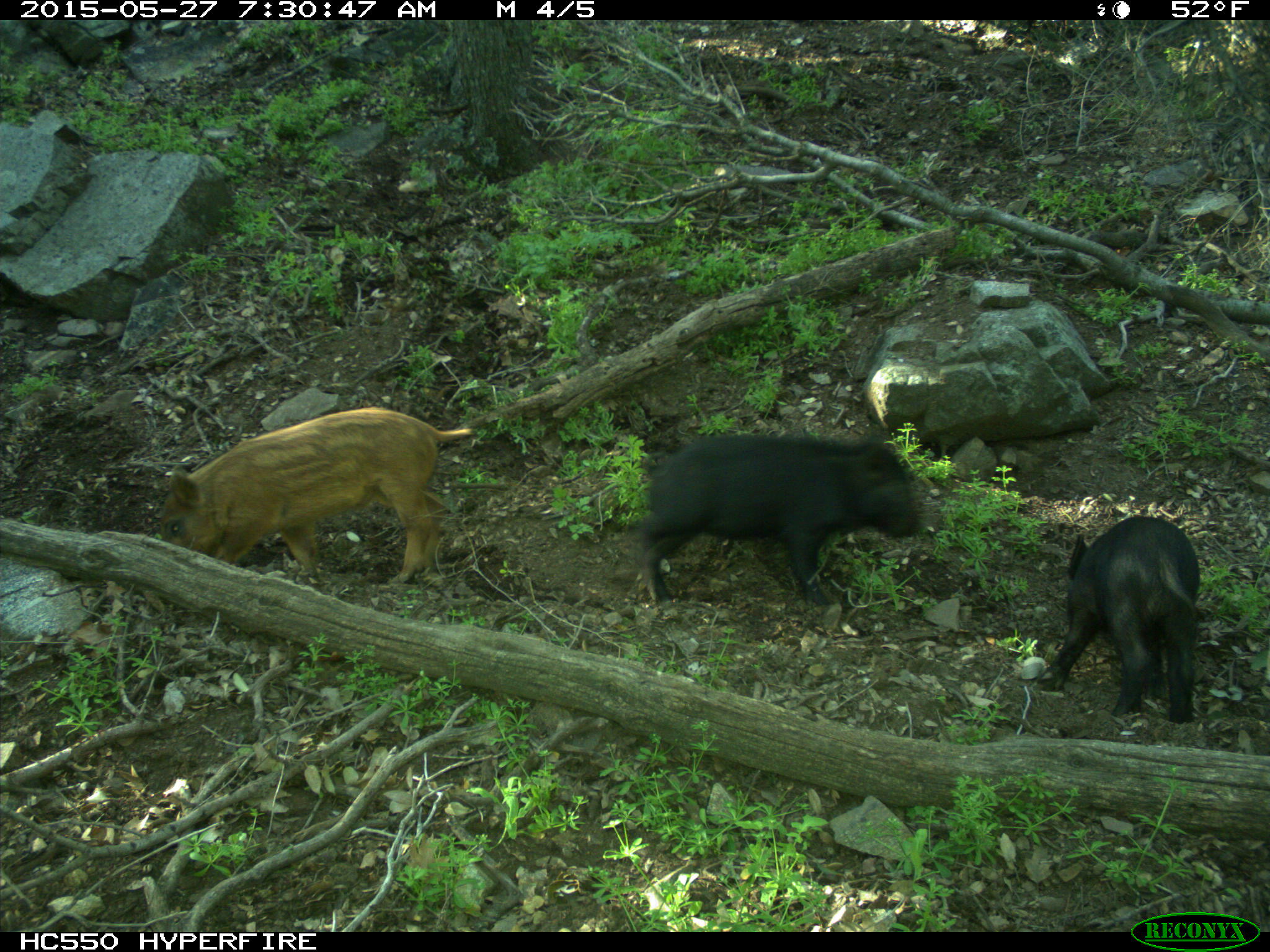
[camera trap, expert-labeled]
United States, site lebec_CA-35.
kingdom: Animalia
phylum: Chordata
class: Mammalia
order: Artiodactyla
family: Suidae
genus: Sus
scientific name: Sus scrofa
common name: wild boar